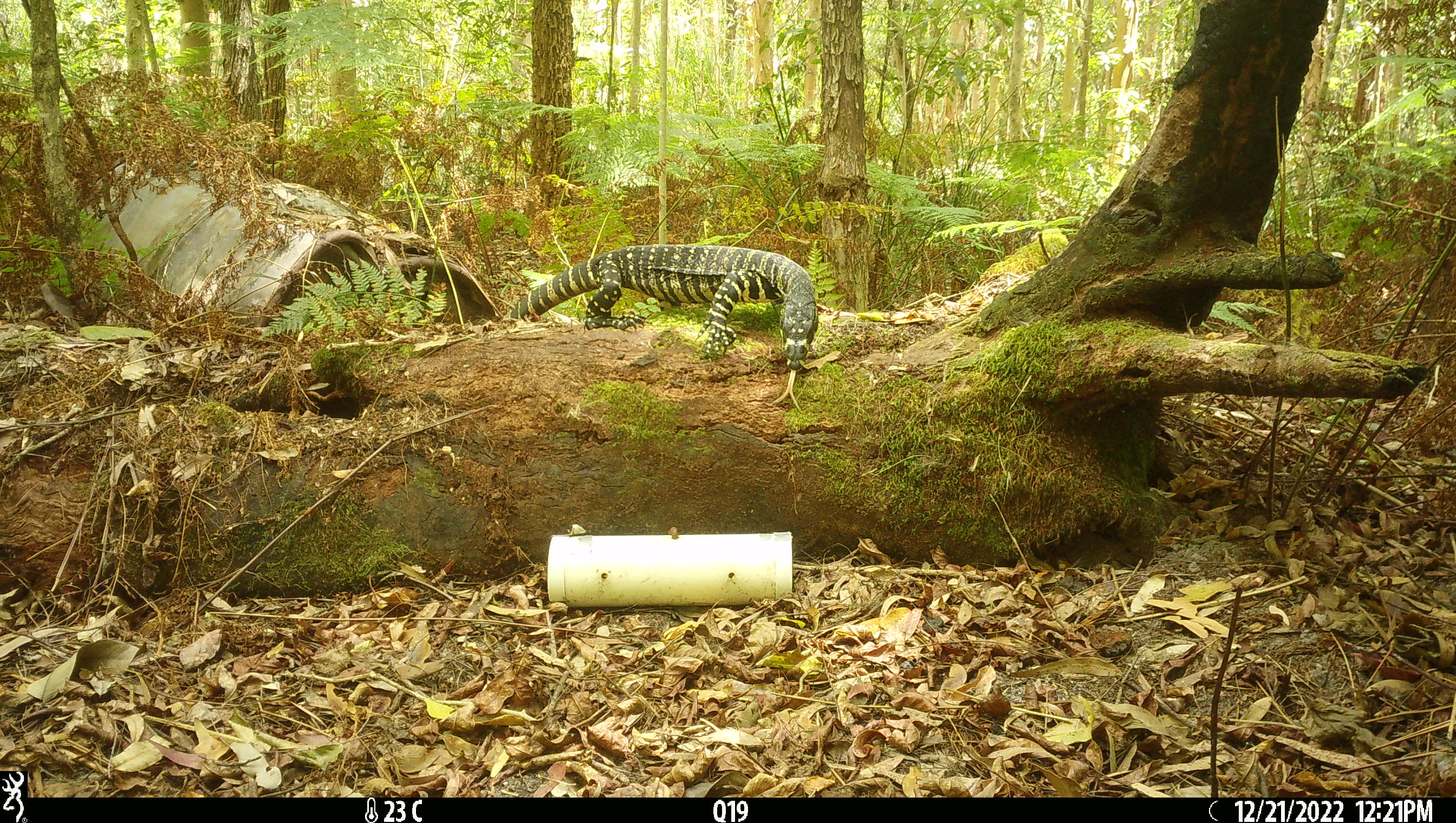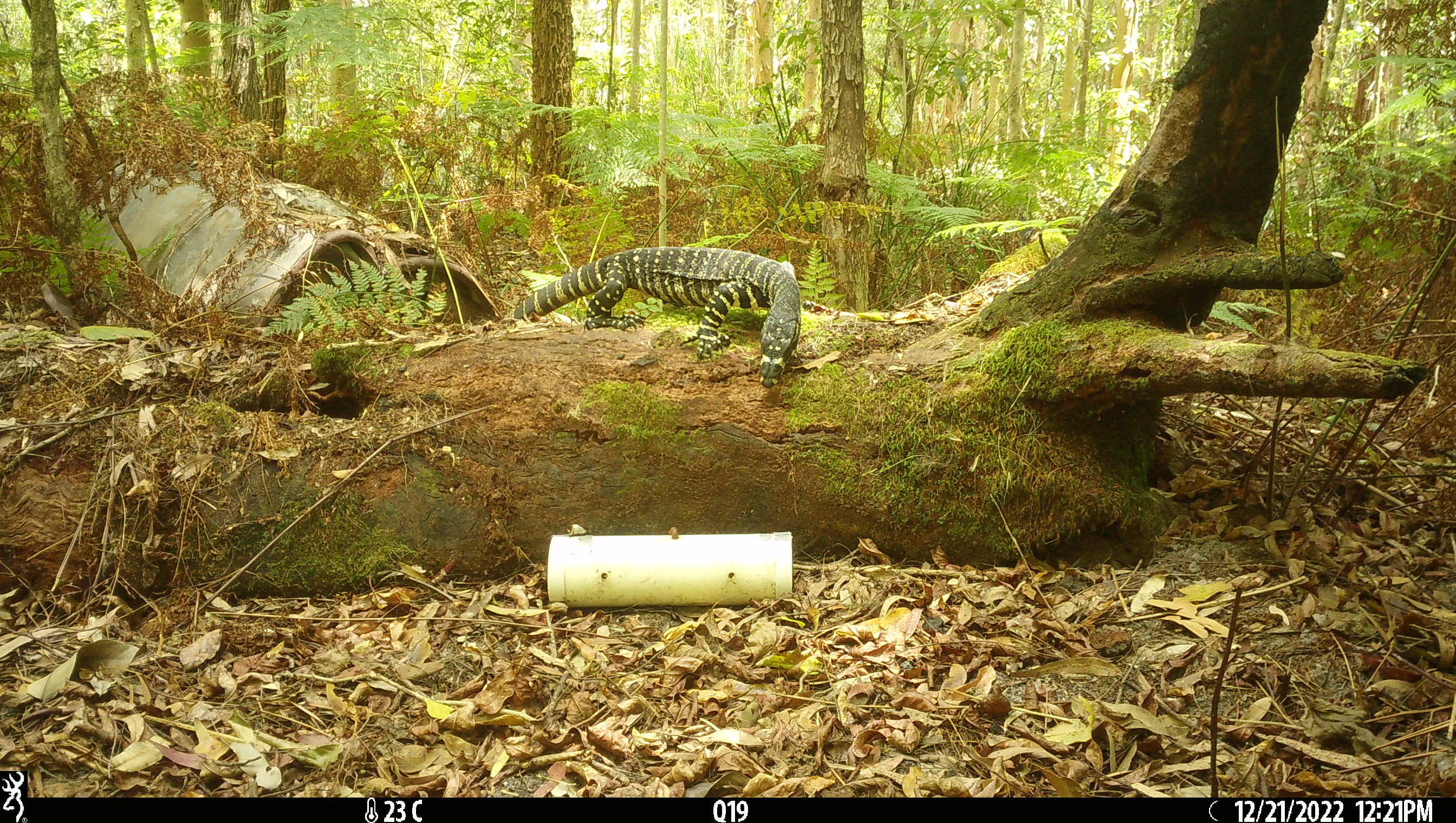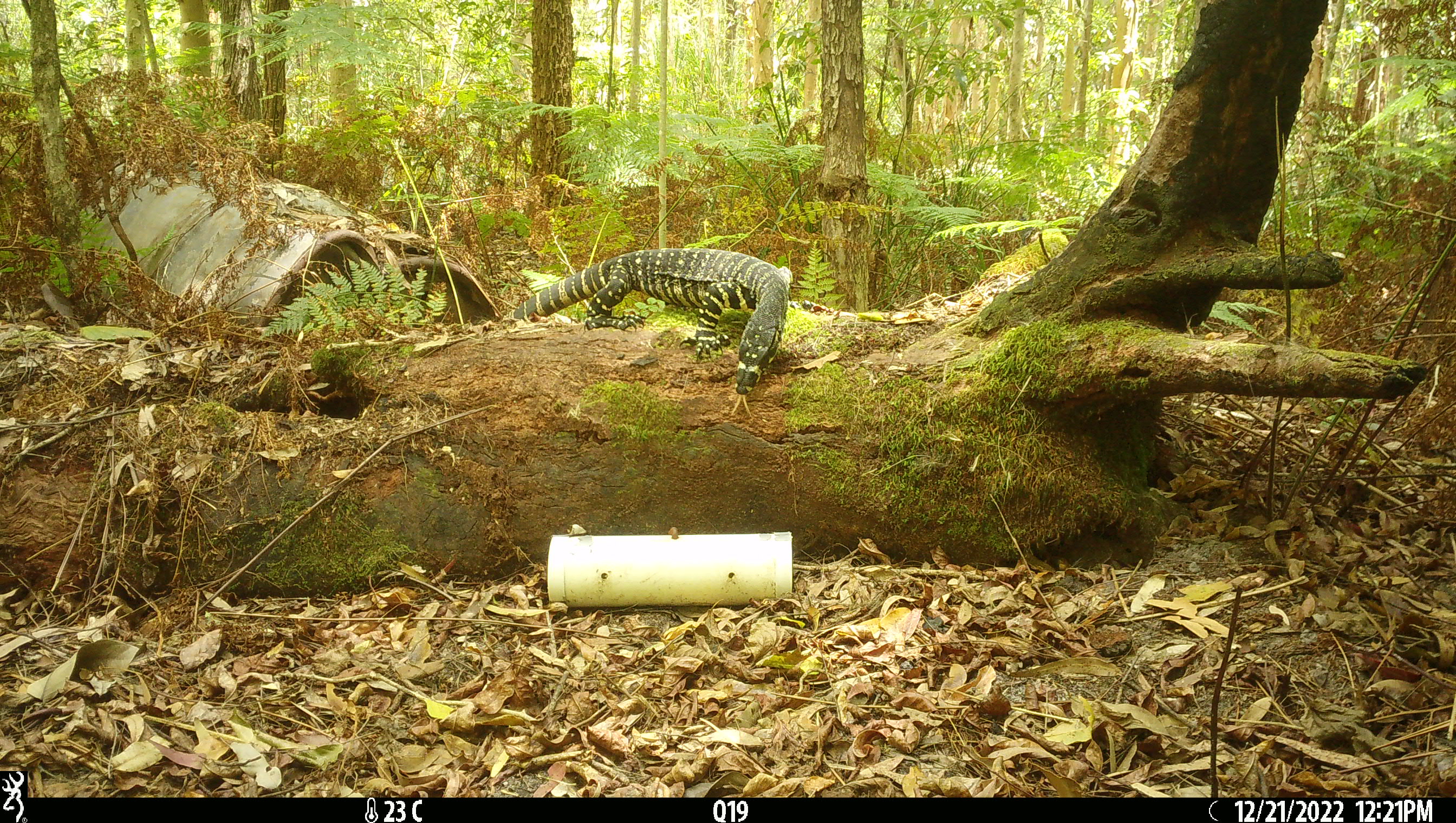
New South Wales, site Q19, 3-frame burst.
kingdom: Animalia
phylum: Chordata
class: Reptilia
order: Squamata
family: Varanidae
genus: Varanus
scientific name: Varanus varius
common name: lace monitor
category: goanna